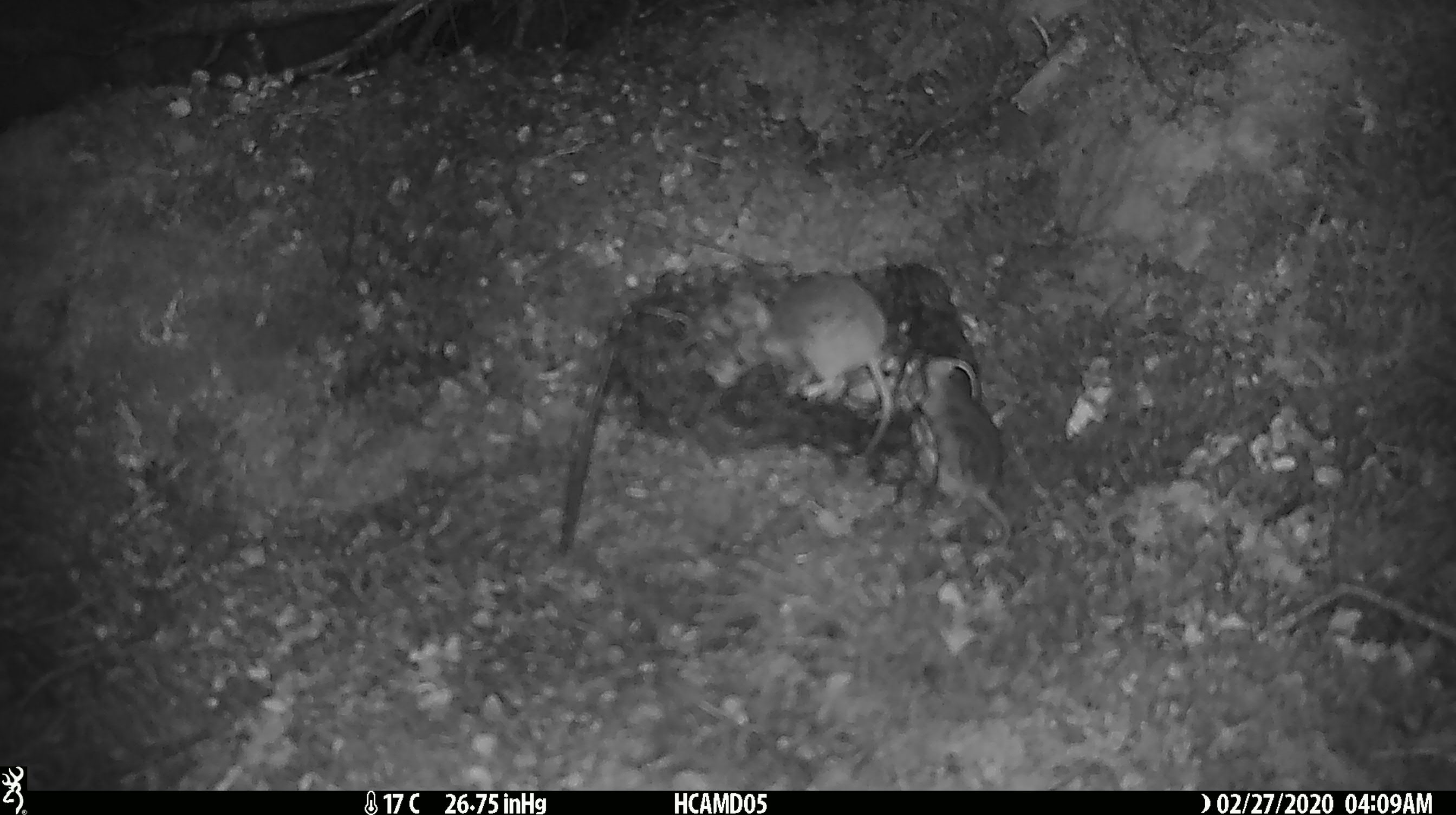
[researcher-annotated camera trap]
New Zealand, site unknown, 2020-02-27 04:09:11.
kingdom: Animalia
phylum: Chordata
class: Mammalia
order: Rodentia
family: Muridae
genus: Mus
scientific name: Mus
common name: mouse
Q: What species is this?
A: Mouse (Mus).